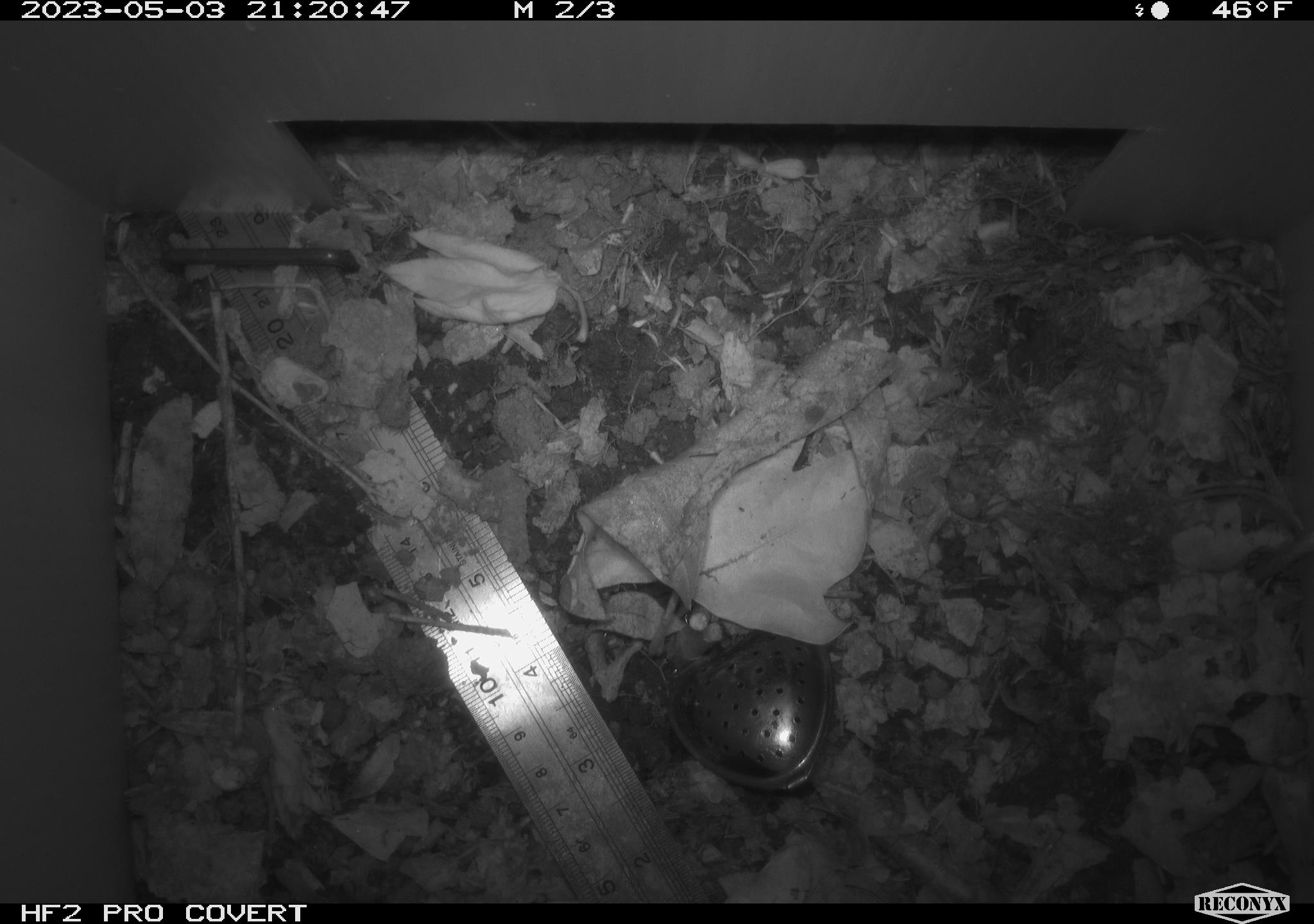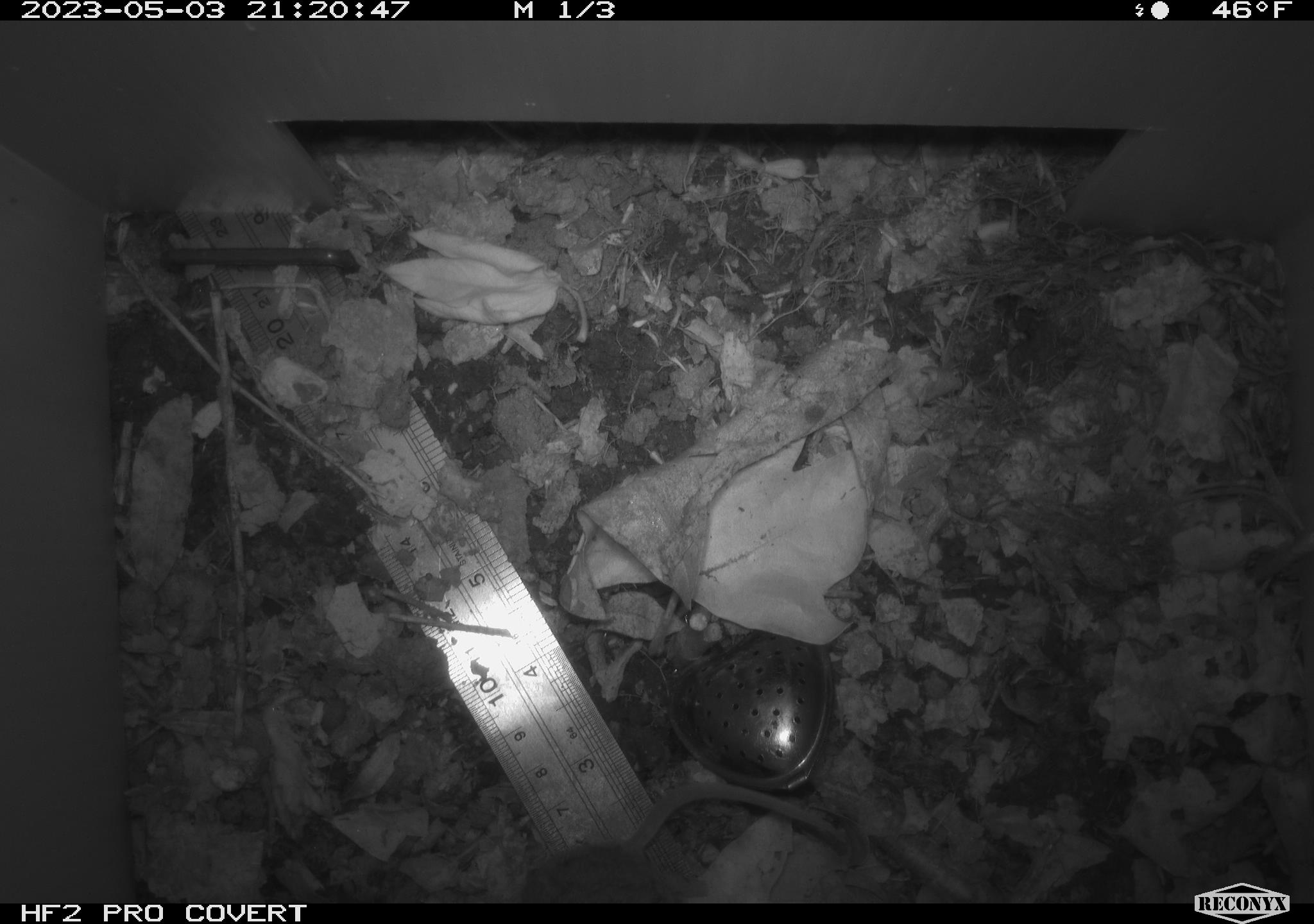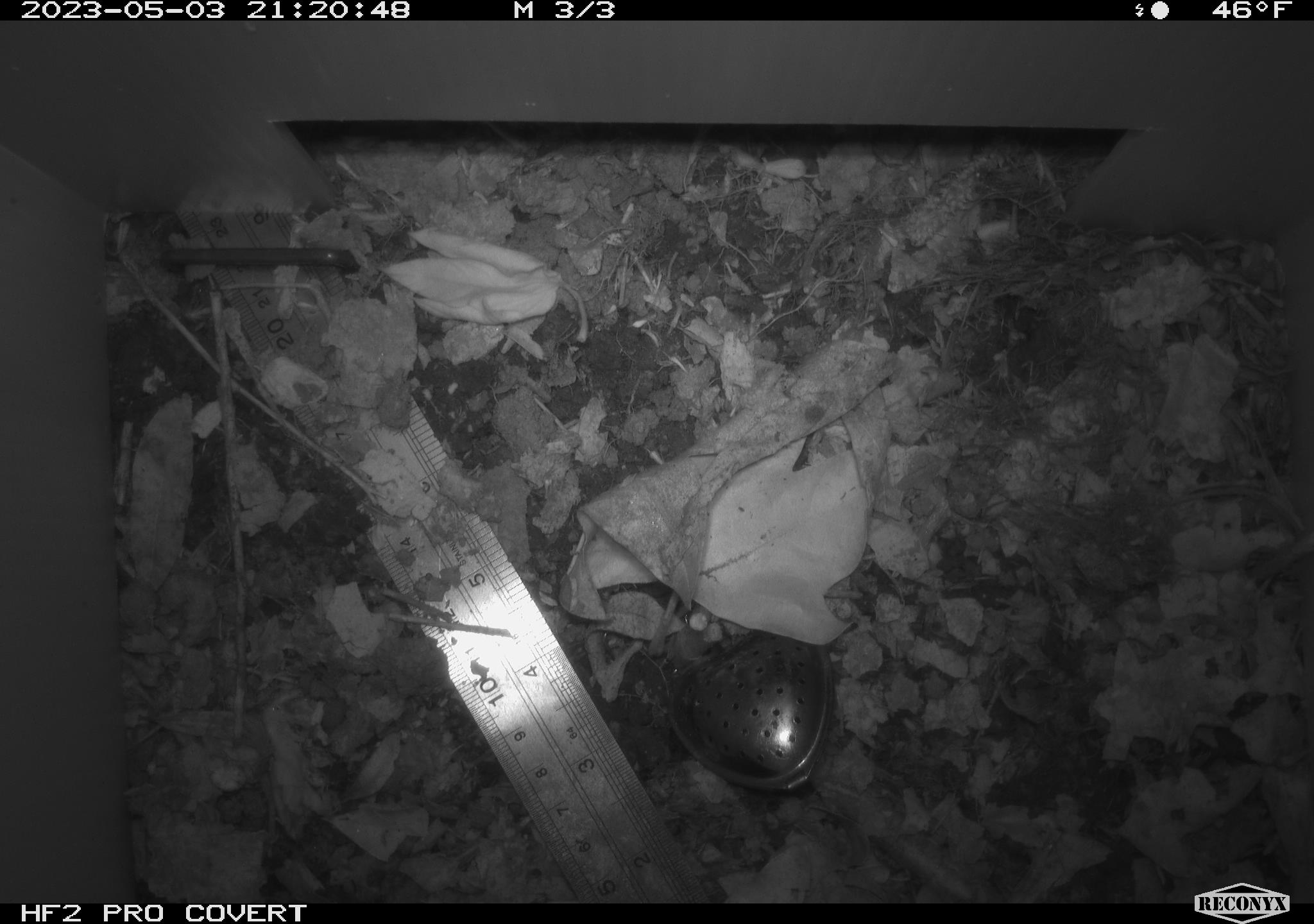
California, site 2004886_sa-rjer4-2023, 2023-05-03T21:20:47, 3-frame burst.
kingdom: Animalia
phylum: Chordata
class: Mammalia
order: Rodentia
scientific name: Rodentia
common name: mouse species